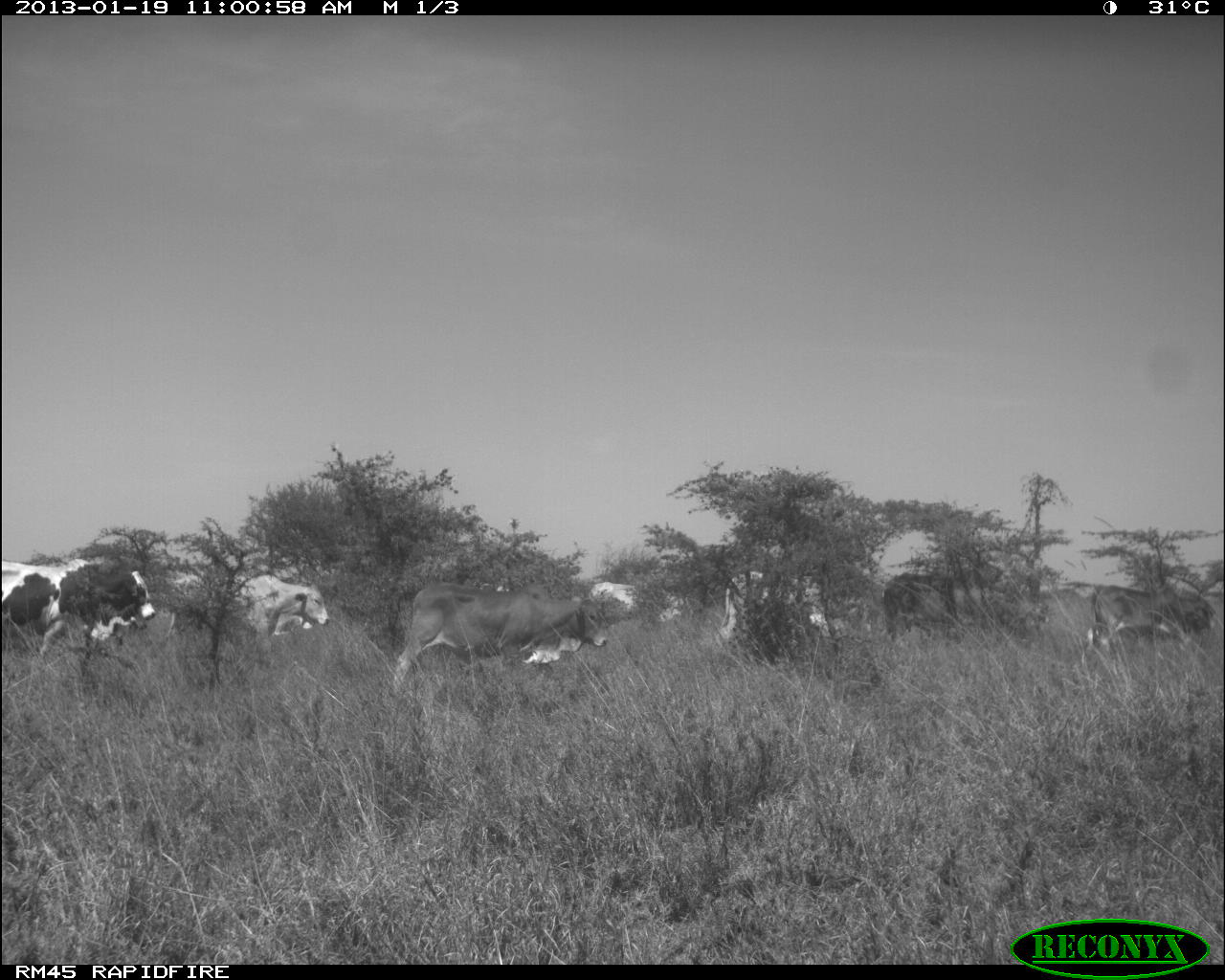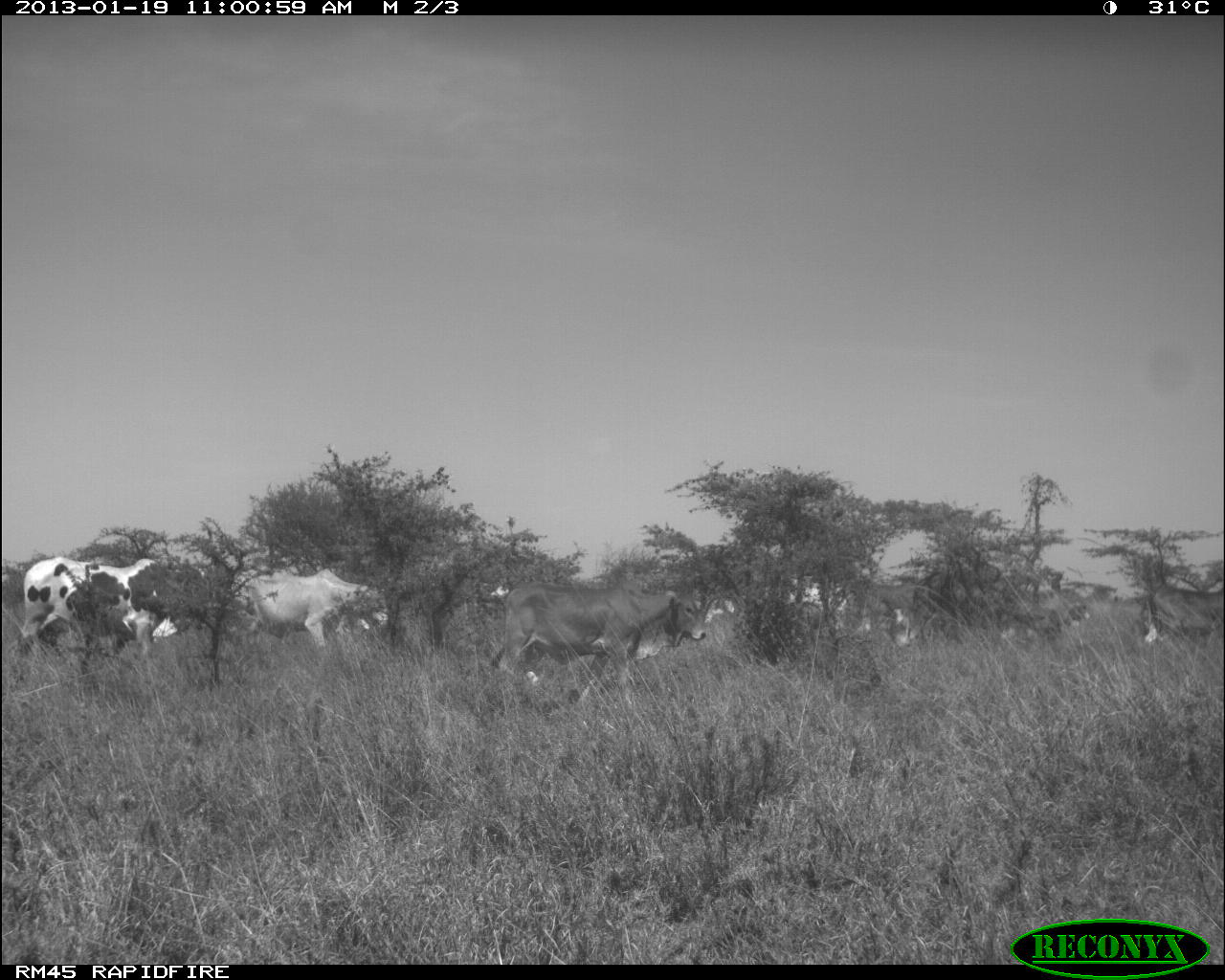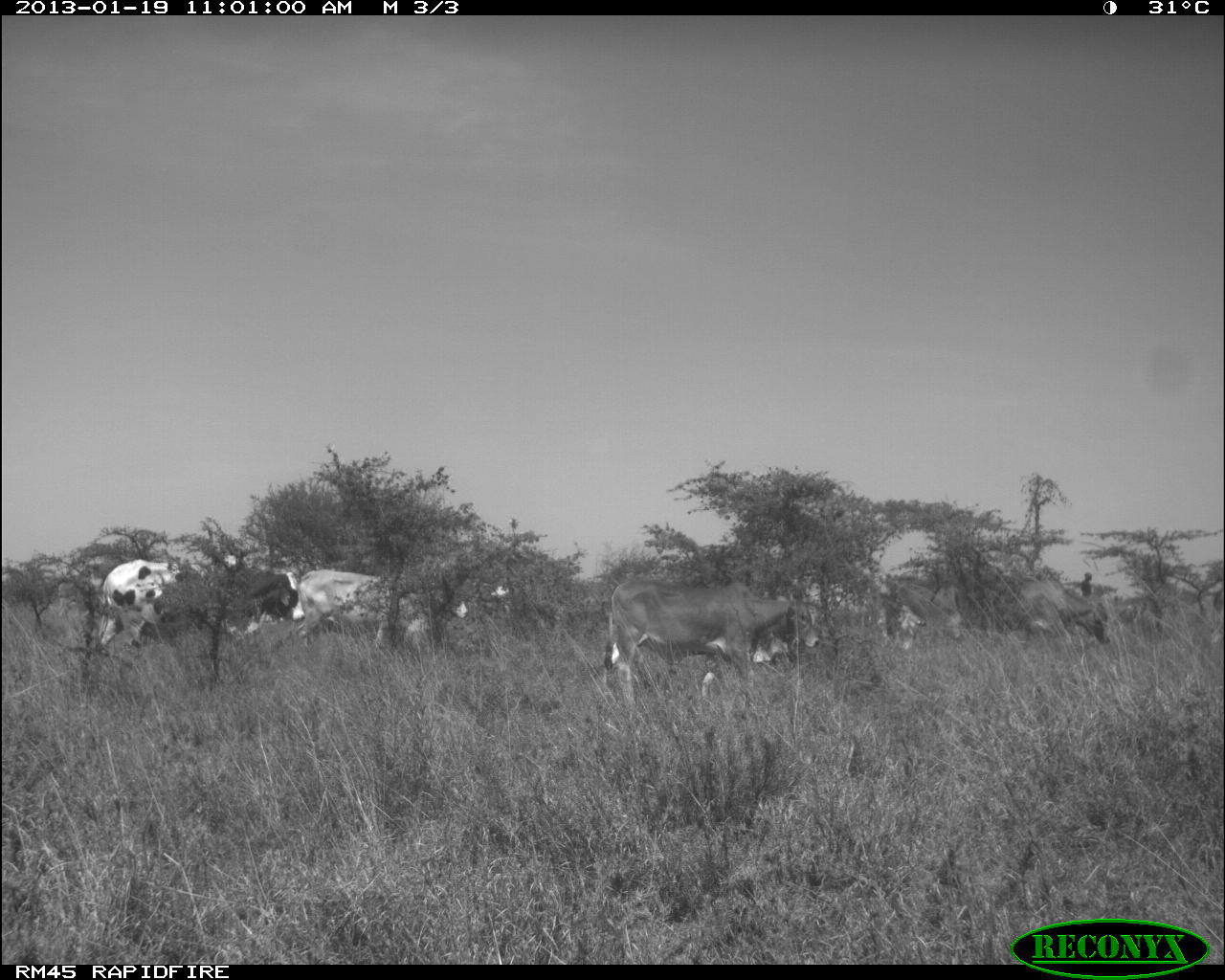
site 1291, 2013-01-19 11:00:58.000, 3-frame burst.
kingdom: Animalia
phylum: Chordata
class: Mammalia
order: Artiodactyla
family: Bovidae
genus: Bos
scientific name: Bos taurus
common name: domestic cattle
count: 12